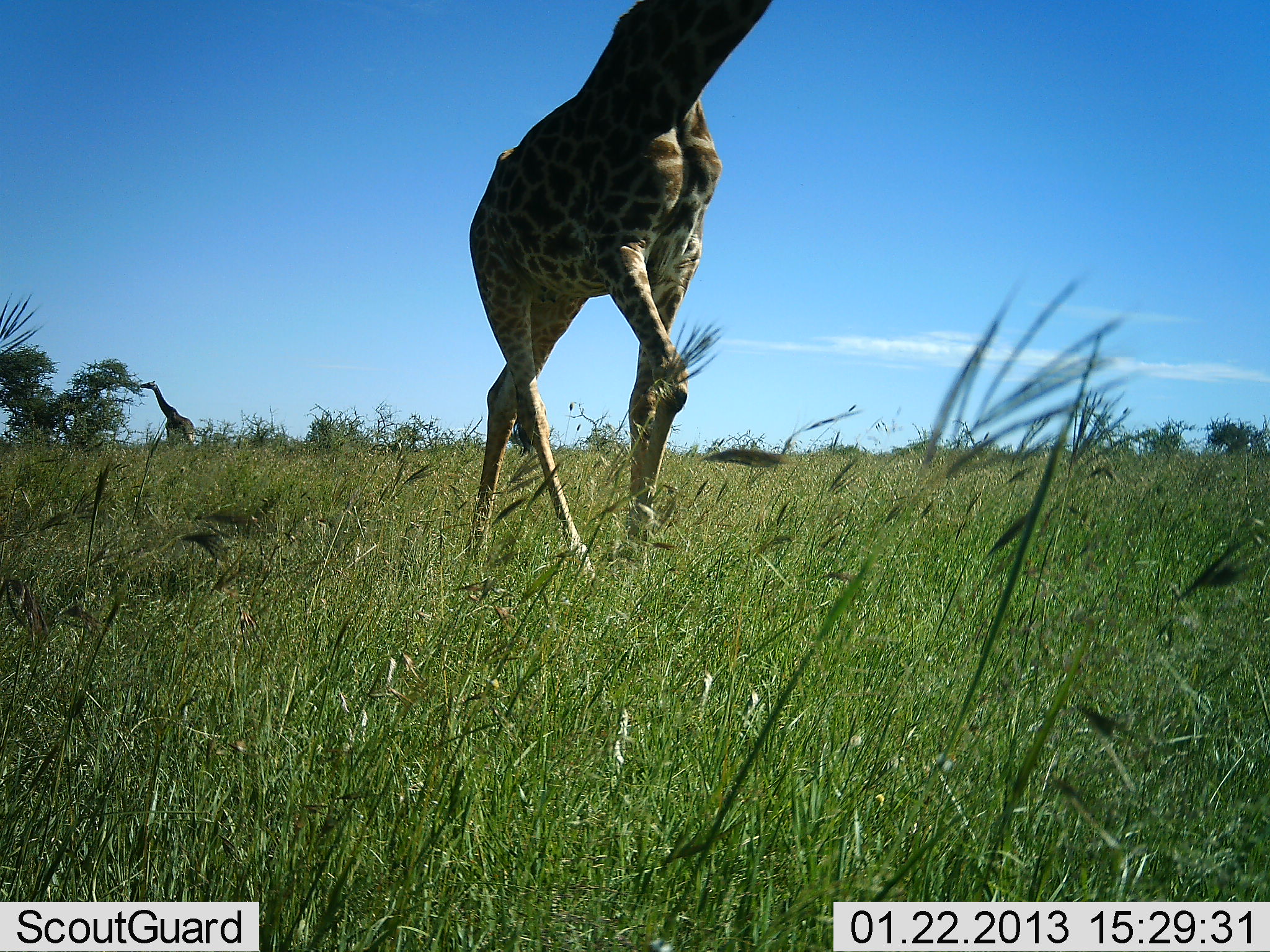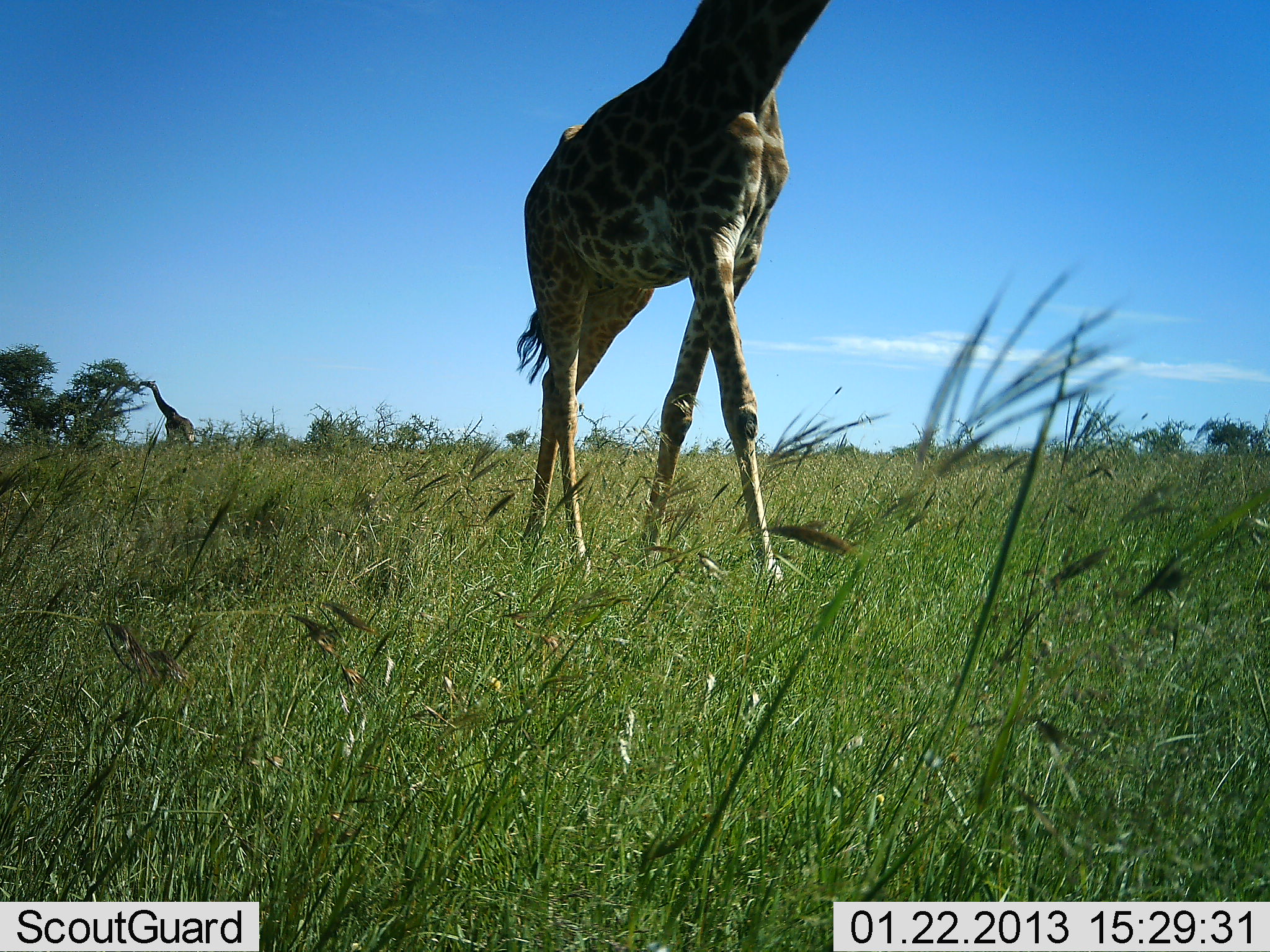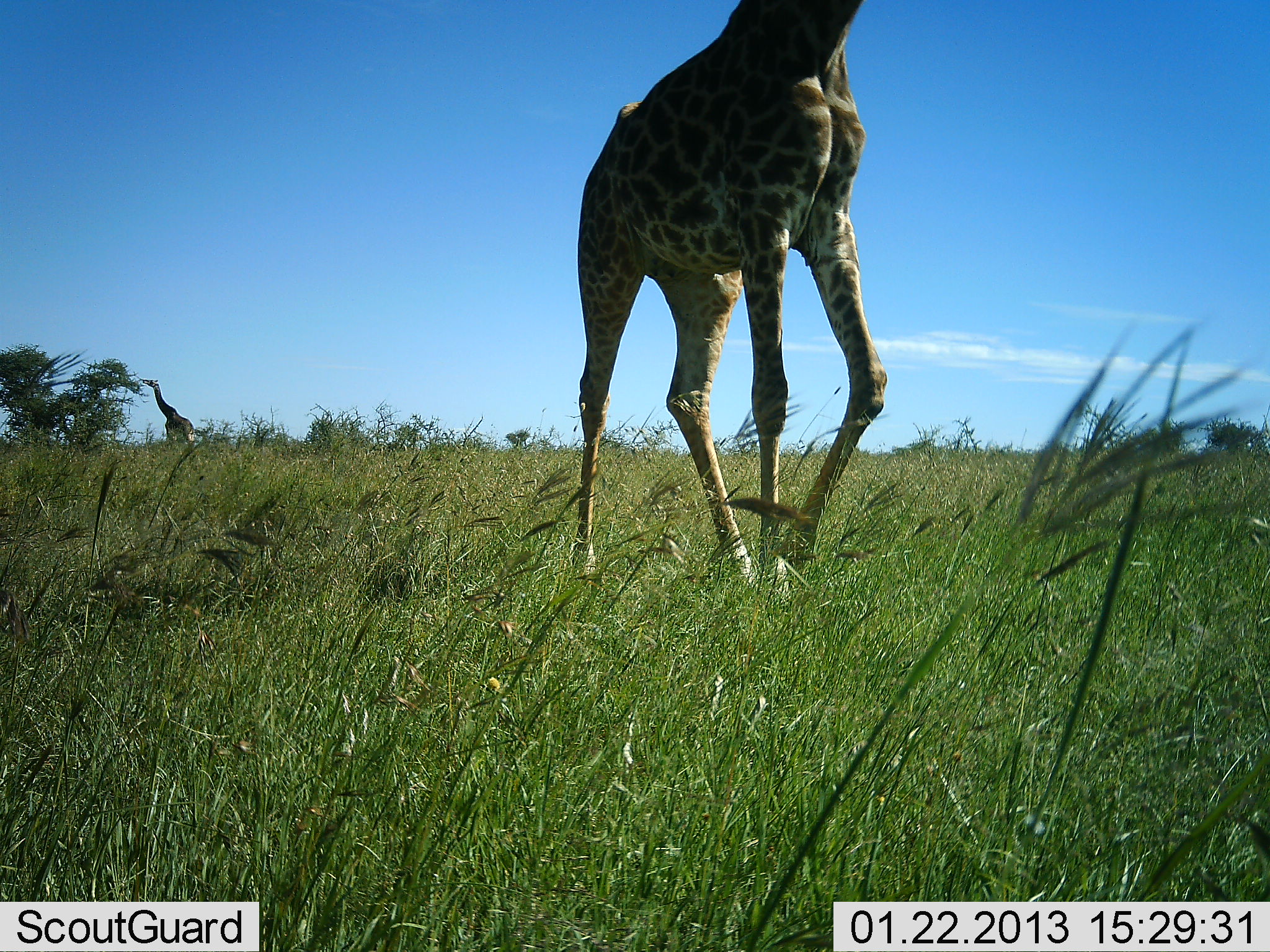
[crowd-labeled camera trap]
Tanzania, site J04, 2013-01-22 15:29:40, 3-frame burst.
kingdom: Animalia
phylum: Chordata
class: Mammalia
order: Artiodactyla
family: Giraffidae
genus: Giraffa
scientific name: Giraffa camelopardalis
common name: giraffe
Giraffe (Giraffa camelopardalis), count 2. Behavior (volunteer vote fractions): standing 18%, resting 0%, moving 91%, interacting 0%. Young present (vote fraction): 0%. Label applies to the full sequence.